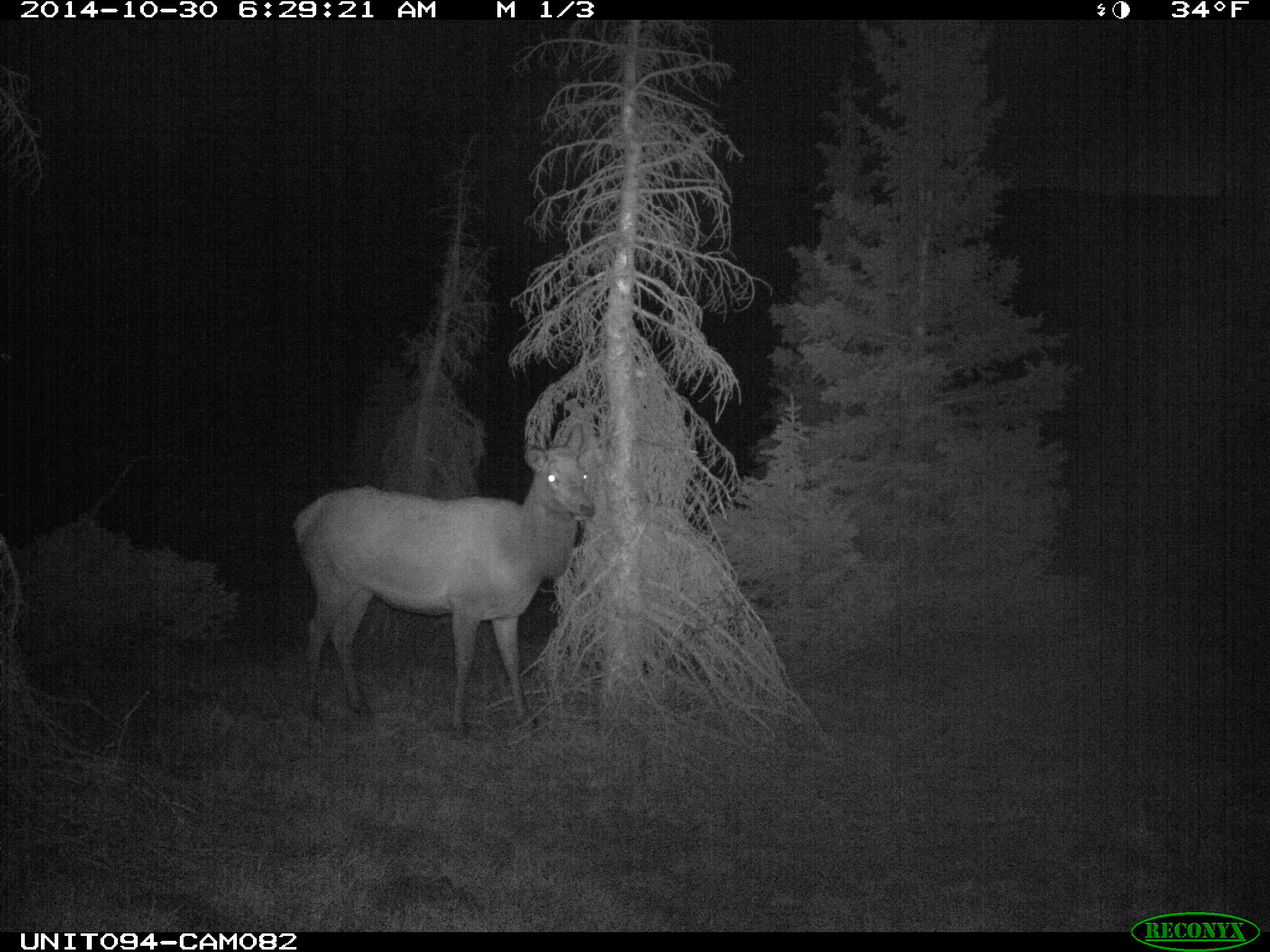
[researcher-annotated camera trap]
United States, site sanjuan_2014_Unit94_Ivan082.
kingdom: Animalia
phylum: Chordata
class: Mammalia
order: Artiodactyla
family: Cervidae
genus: Cervus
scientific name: Cervus elaphus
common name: red deer